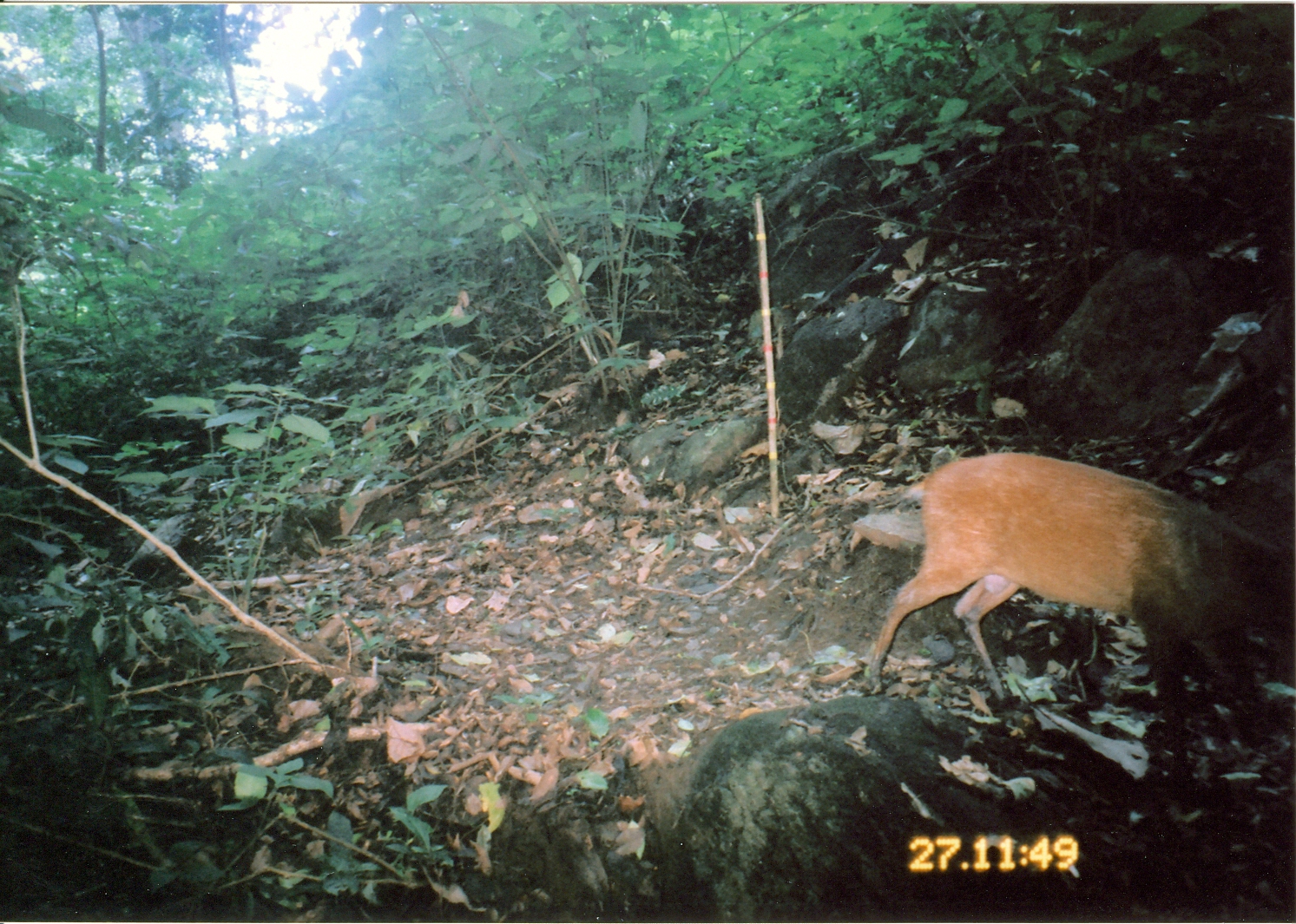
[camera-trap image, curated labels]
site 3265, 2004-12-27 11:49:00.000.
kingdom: Animalia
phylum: Chordata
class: Mammalia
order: Artiodactyla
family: Bovidae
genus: Cephalophus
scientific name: Cephalophus harveyi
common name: harvey's duiker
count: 1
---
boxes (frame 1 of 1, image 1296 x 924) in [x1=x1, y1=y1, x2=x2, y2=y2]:
cephalophus harveyi: [x1=864, y1=453, x2=1296, y2=791]